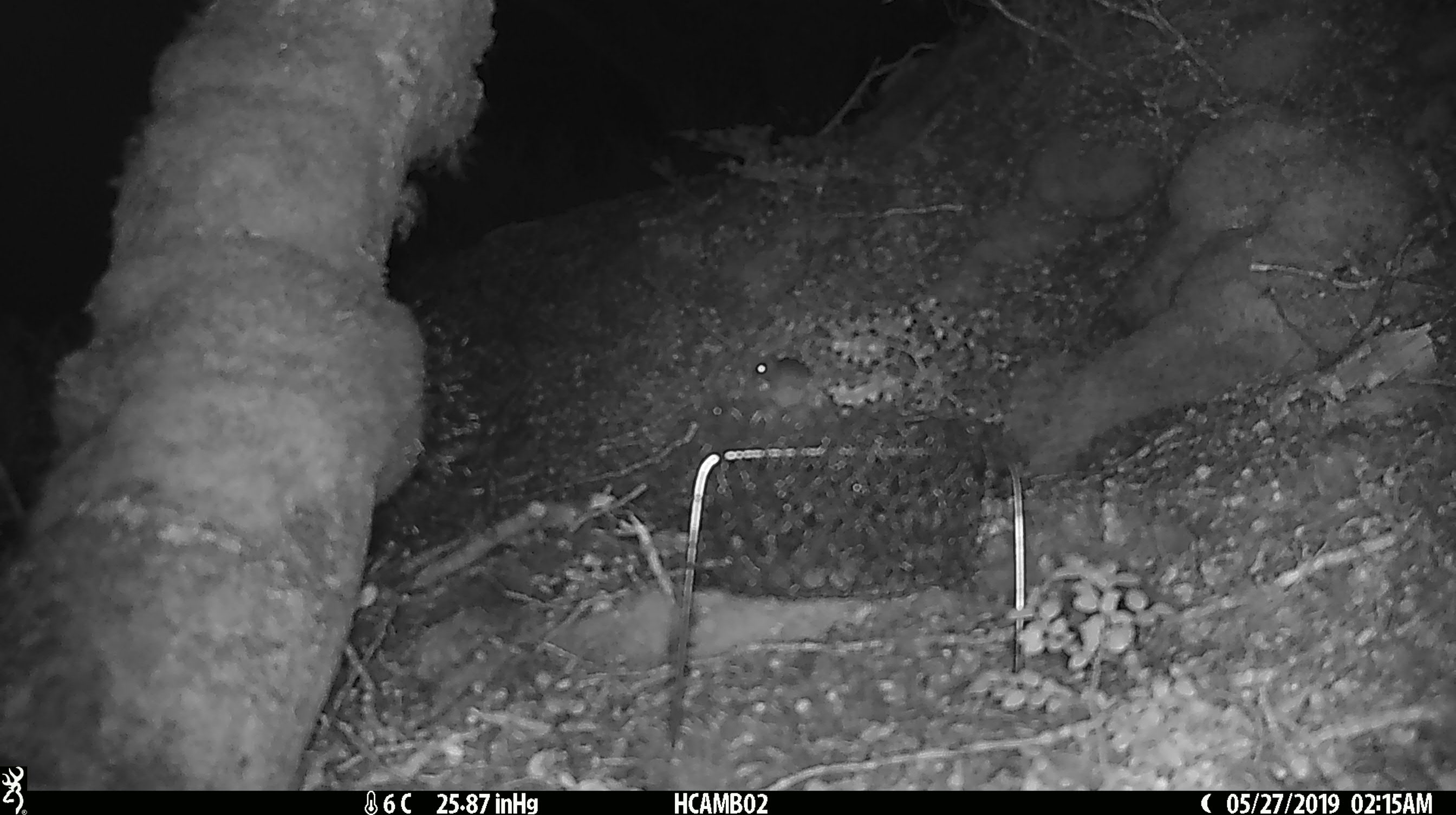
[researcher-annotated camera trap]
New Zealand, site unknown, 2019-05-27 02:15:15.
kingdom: Animalia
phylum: Chordata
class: Mammalia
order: Rodentia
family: Muridae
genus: Mus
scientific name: Mus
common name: mouse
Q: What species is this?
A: Mouse (Mus).